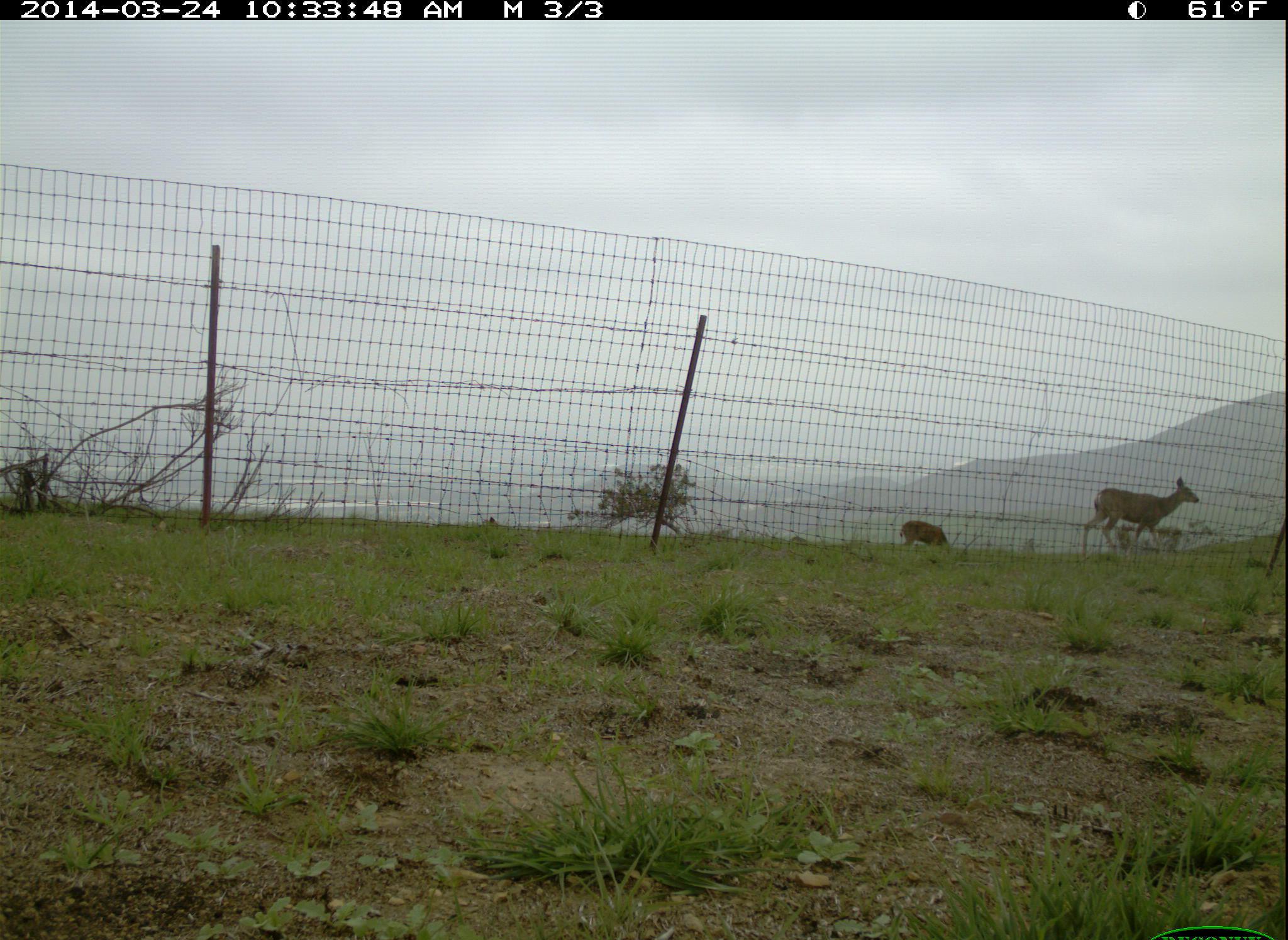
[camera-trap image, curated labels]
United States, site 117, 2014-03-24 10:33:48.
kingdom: Animalia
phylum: Chordata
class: Mammalia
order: Artiodactyla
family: Cervidae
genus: Odocoileus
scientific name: Odocoileus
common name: deer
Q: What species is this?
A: Deer (Odocoileus).